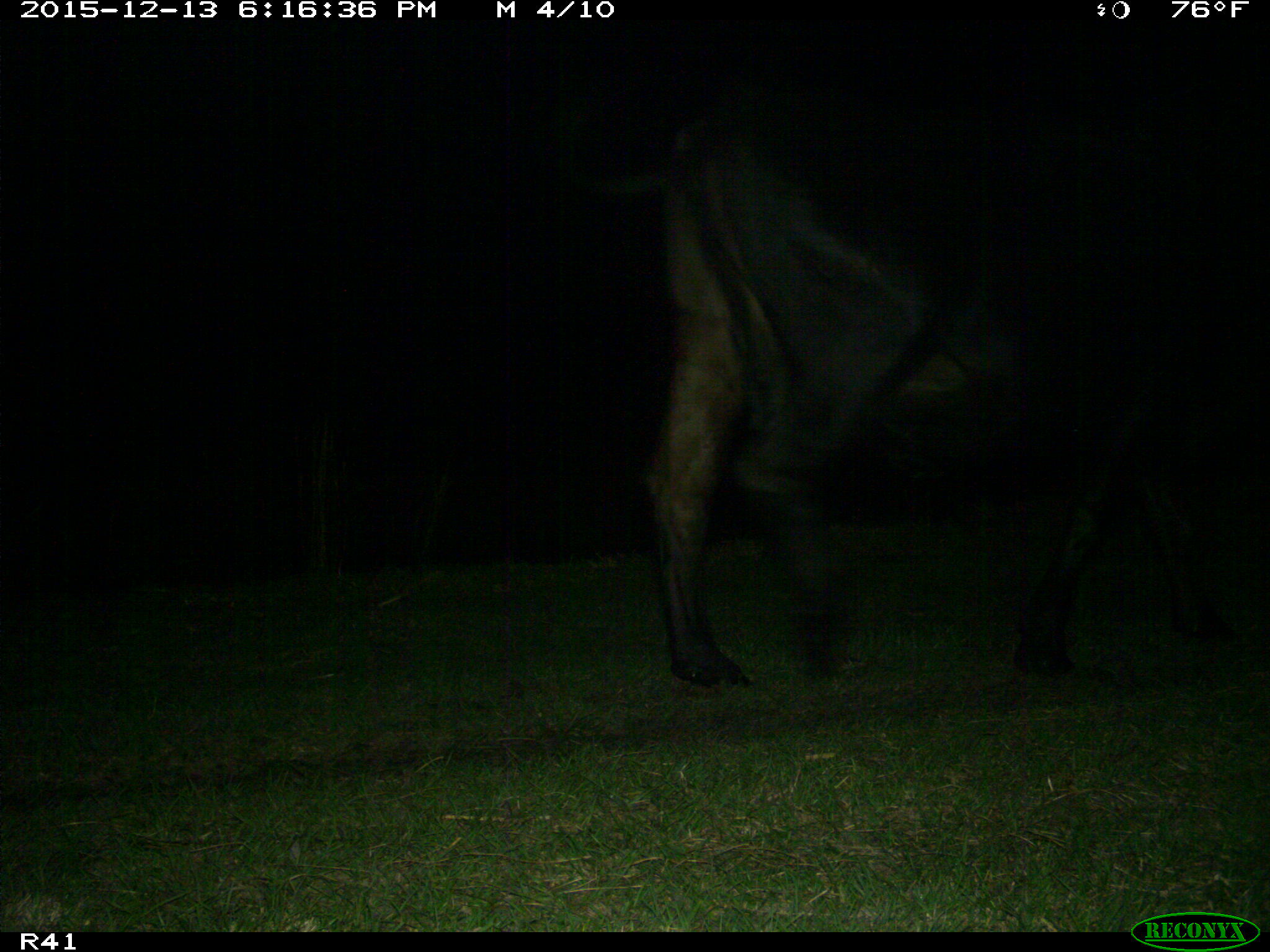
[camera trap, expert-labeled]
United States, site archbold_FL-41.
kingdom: Animalia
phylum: Chordata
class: Mammalia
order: Artiodactyla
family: Bovidae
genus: Bos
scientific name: Bos taurus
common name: domestic cow